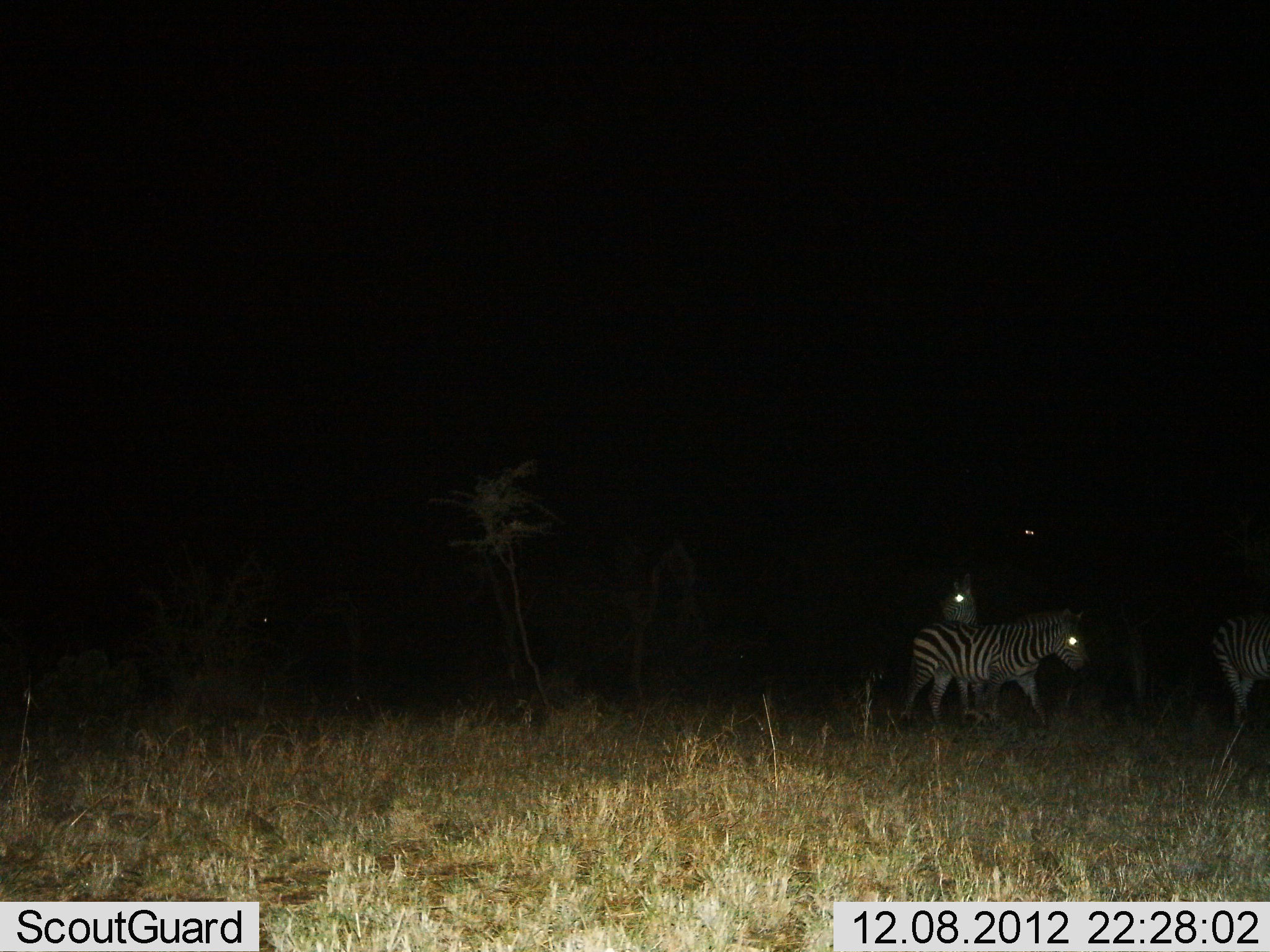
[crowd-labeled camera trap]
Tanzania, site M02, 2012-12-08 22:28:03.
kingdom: Animalia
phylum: Chordata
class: Mammalia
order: Perissodactyla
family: Equidae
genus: Equus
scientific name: Equus quagga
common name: plains zebra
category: zebra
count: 3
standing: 62%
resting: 2%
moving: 57%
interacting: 2%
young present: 2%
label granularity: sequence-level